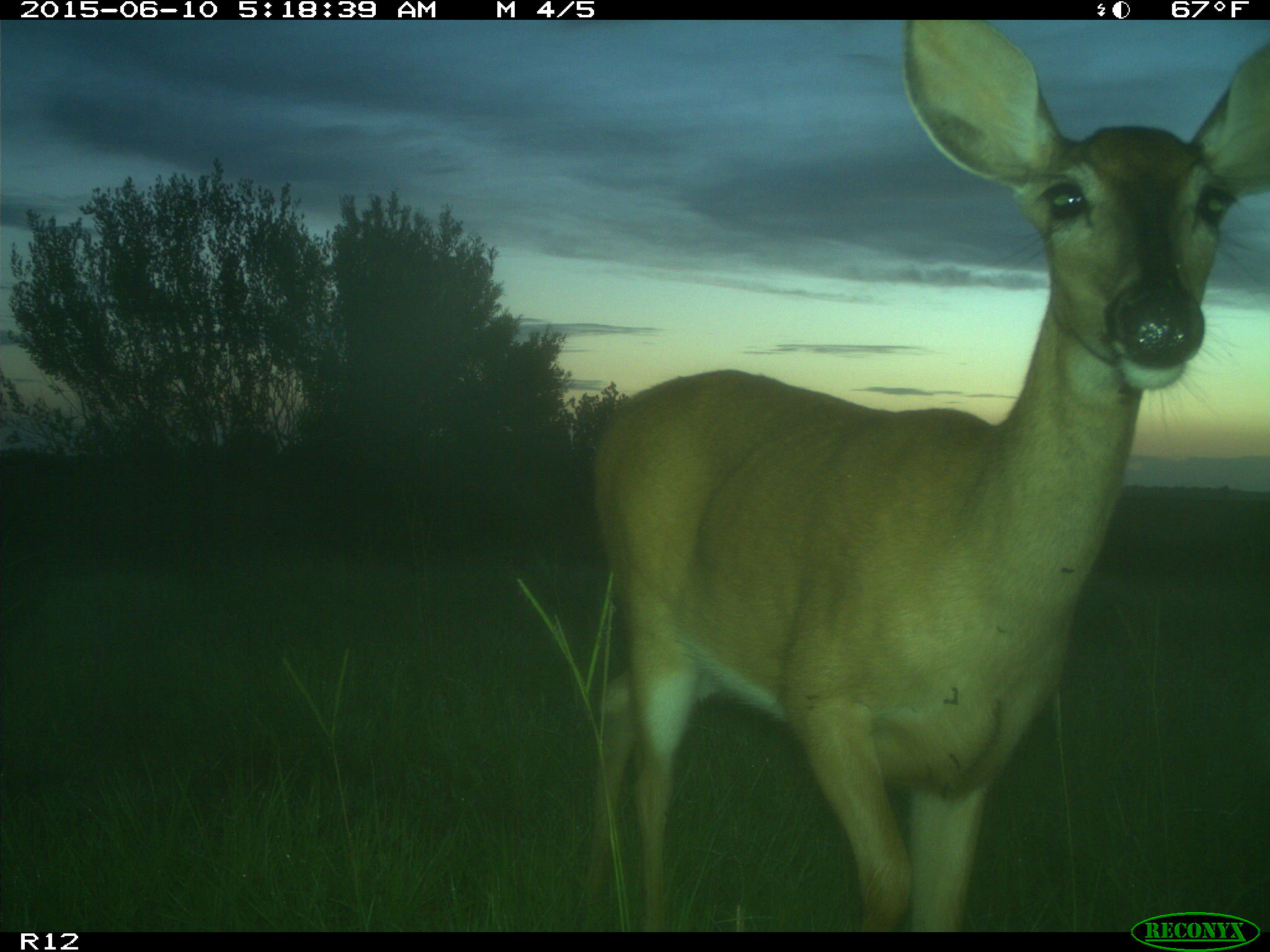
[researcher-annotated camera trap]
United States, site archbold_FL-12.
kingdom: Animalia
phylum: Chordata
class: Mammalia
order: Artiodactyla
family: Cervidae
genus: Odocoileus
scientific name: Odocoileus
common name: deer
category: unidentified deer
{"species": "unidentified deer (deer) (Odocoileus)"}